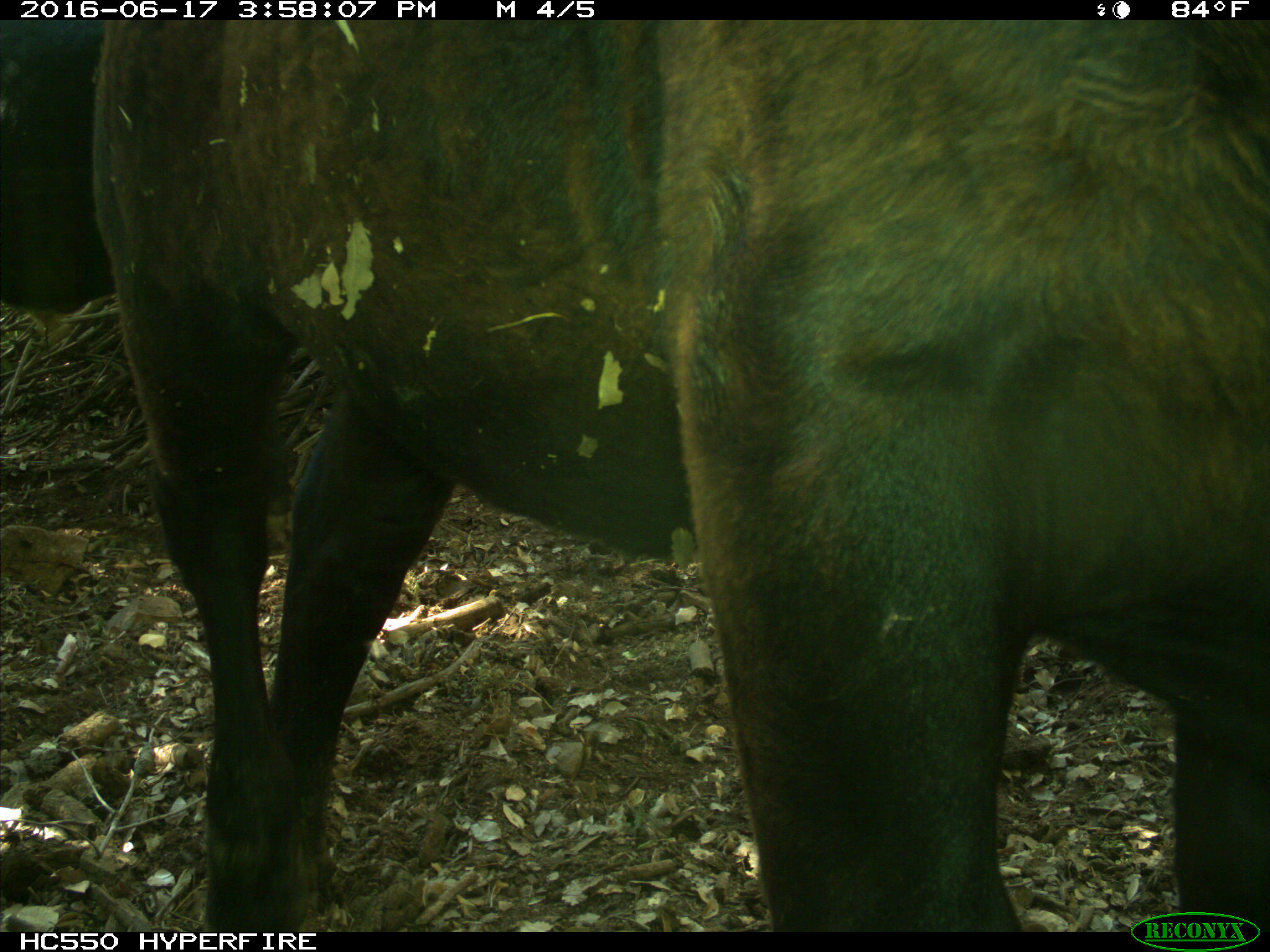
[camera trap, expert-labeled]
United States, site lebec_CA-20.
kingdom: Animalia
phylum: Chordata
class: Mammalia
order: Artiodactyla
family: Bovidae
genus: Bos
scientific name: Bos taurus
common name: domestic cow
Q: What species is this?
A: Bos taurus (domestic cow).